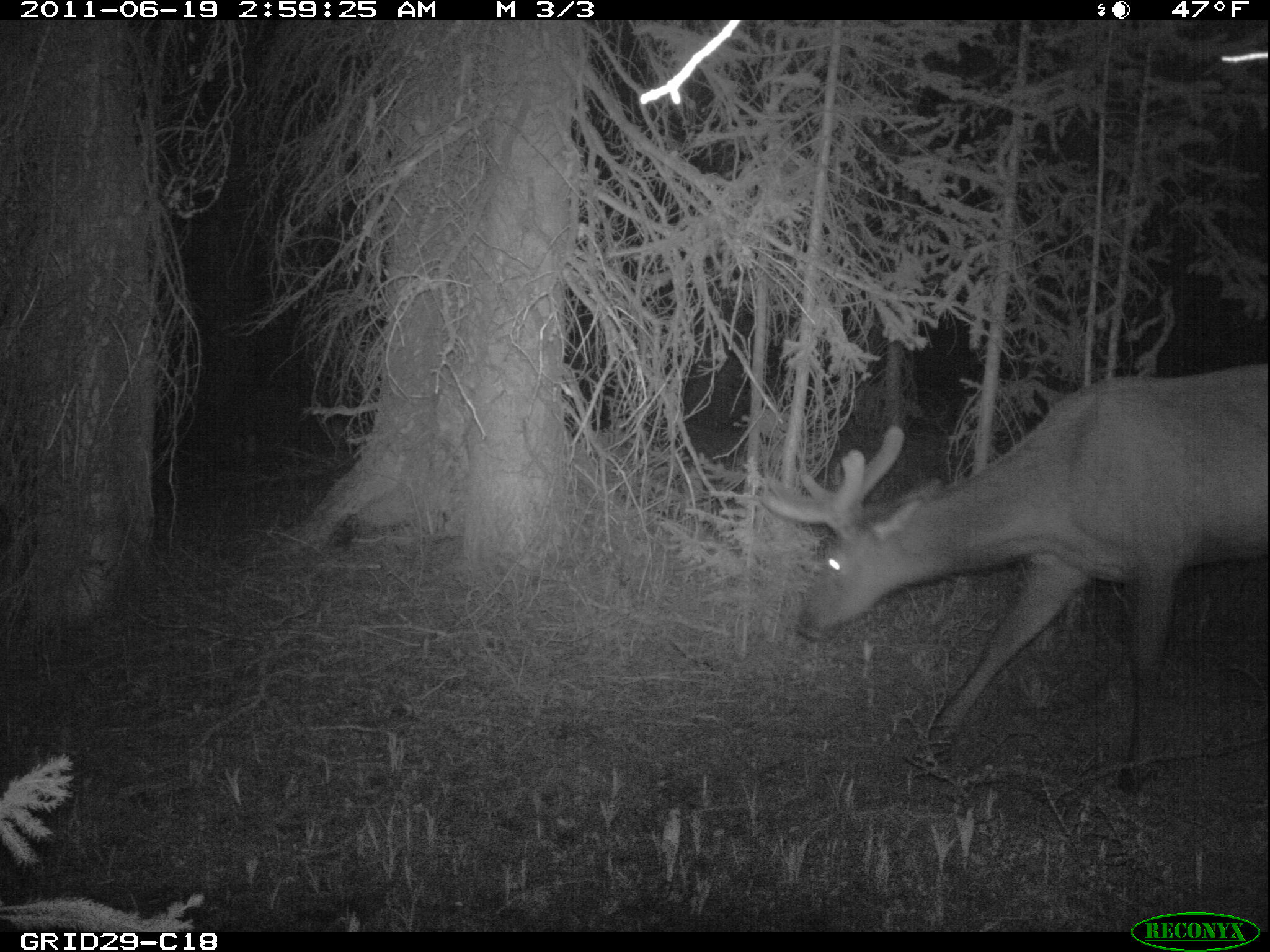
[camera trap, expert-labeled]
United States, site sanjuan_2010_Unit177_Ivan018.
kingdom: Animalia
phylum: Chordata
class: Mammalia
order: Artiodactyla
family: Cervidae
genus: Cervus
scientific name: Cervus elaphus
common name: red deer